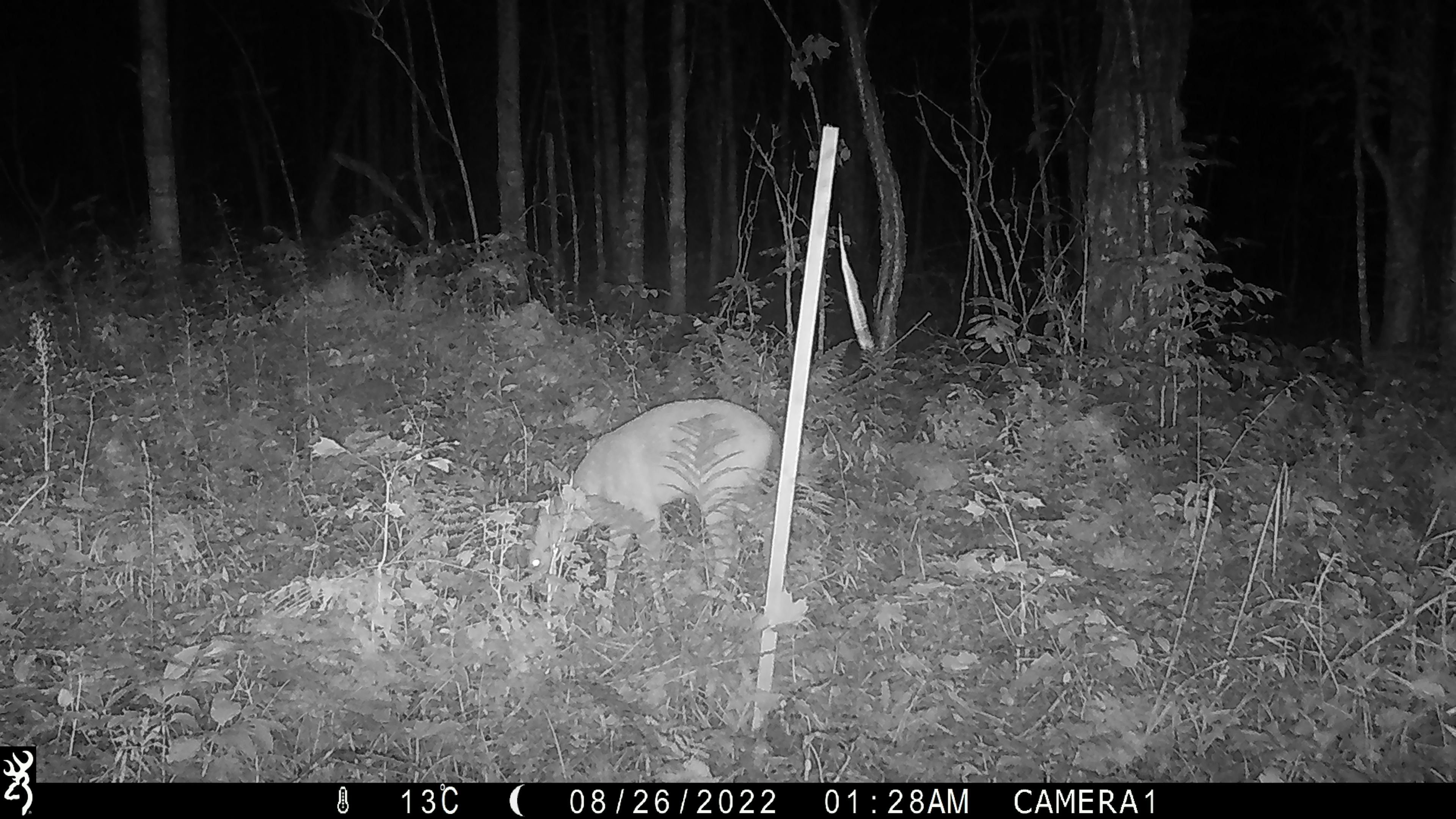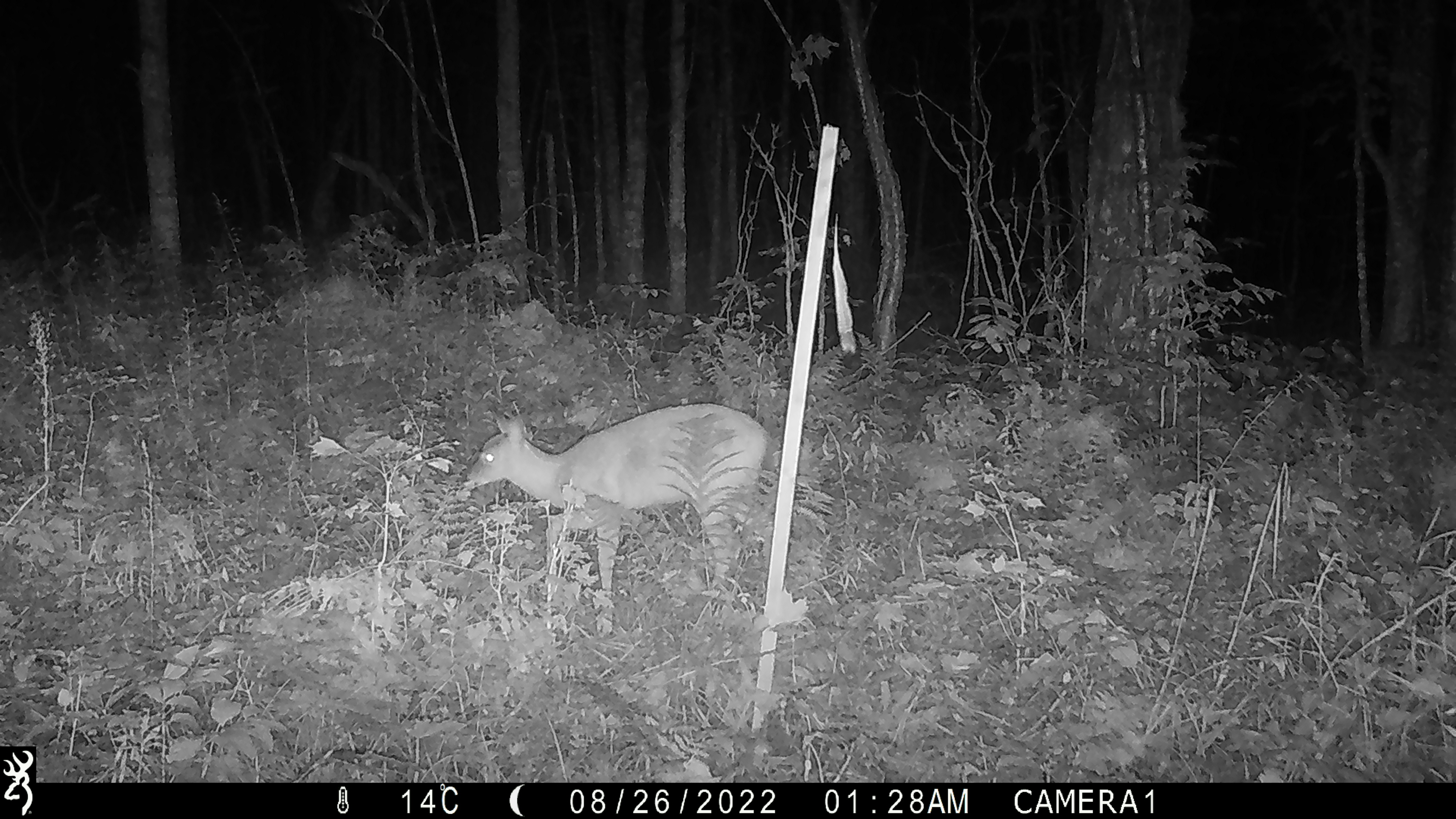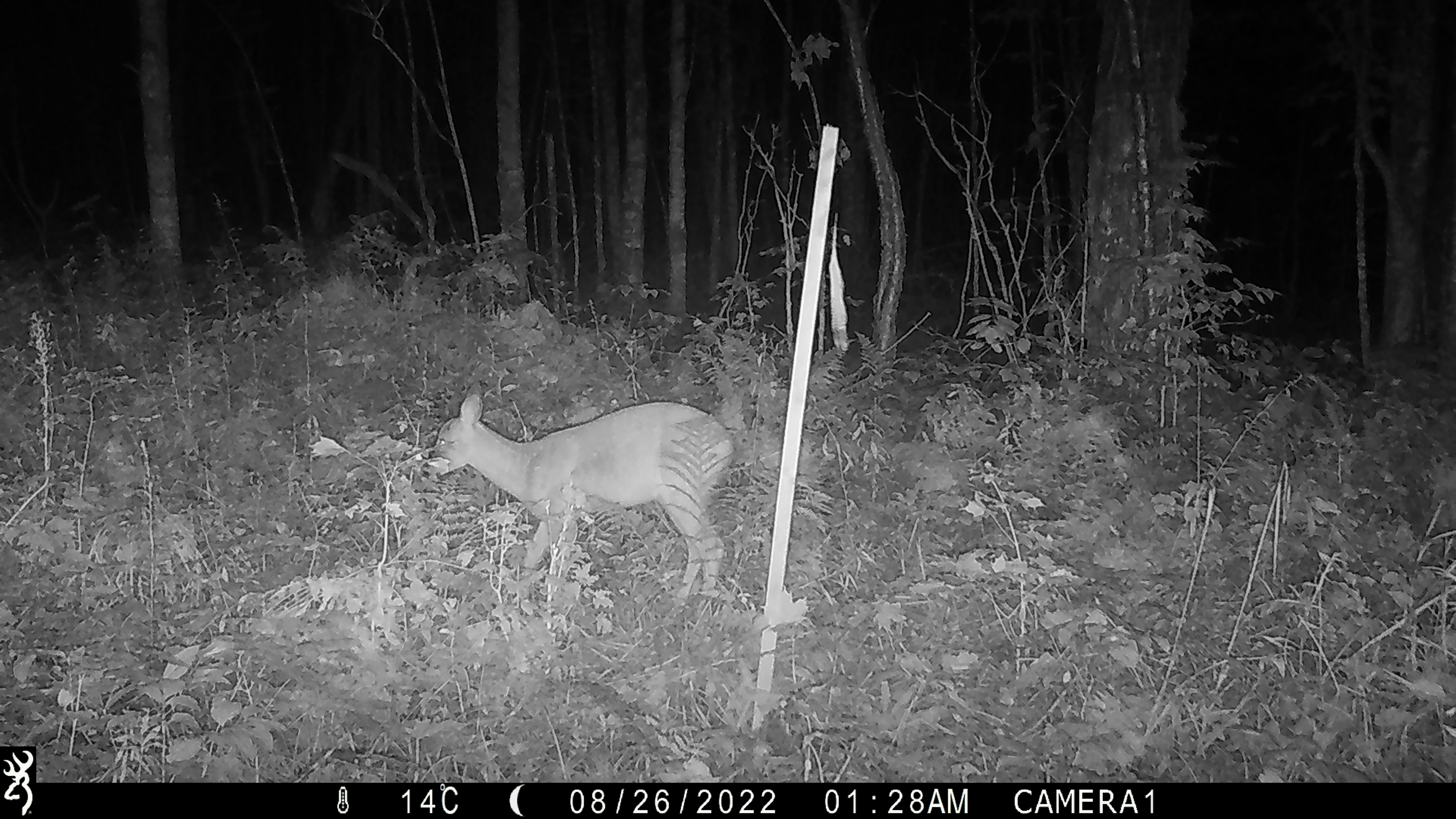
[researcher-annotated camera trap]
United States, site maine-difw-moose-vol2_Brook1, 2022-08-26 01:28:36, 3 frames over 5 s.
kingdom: Animalia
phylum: Chordata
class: Mammalia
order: Artiodactyla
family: Cervidae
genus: Odocoileus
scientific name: Odocoileus virginianus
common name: white-tailed deer